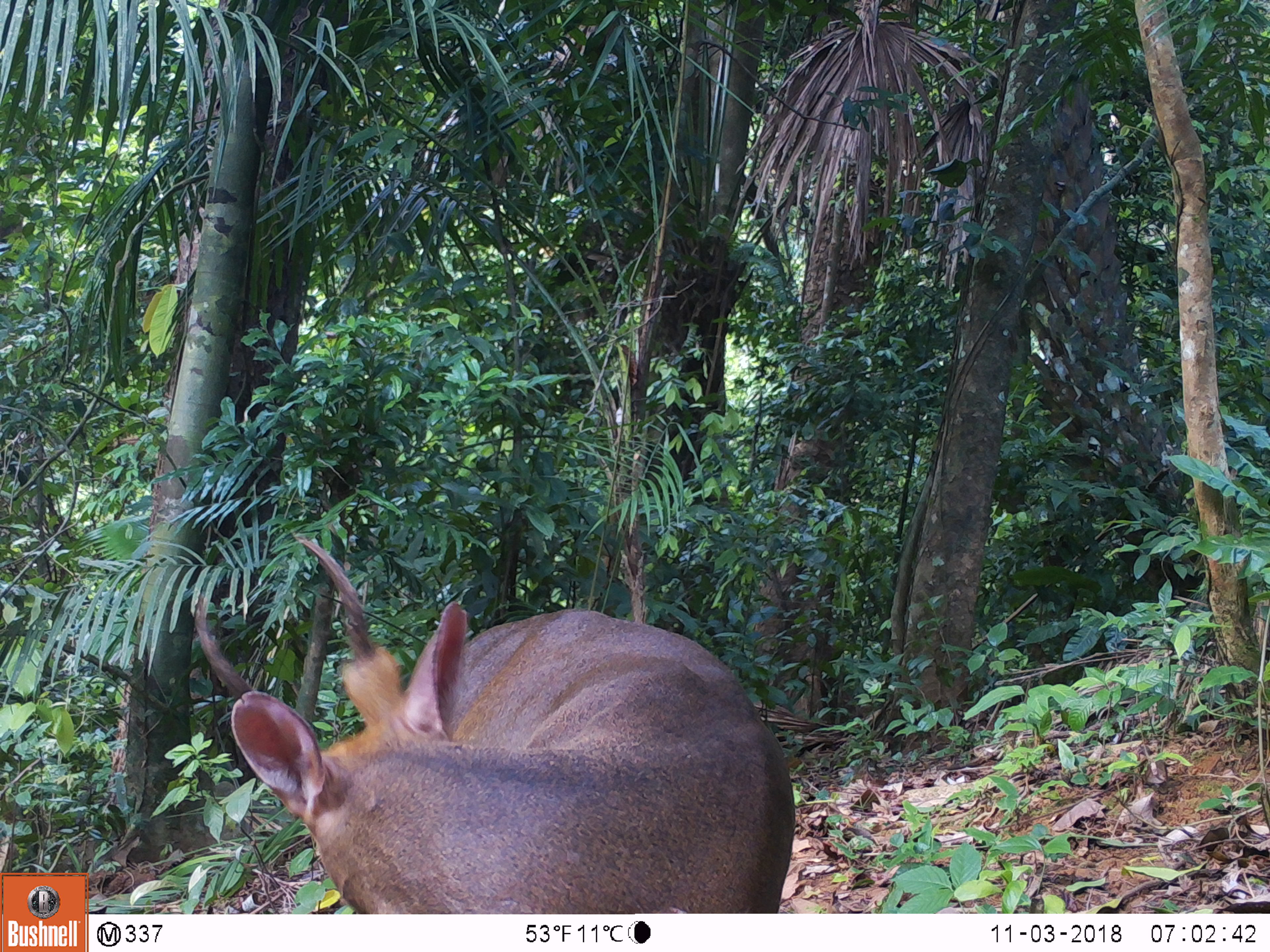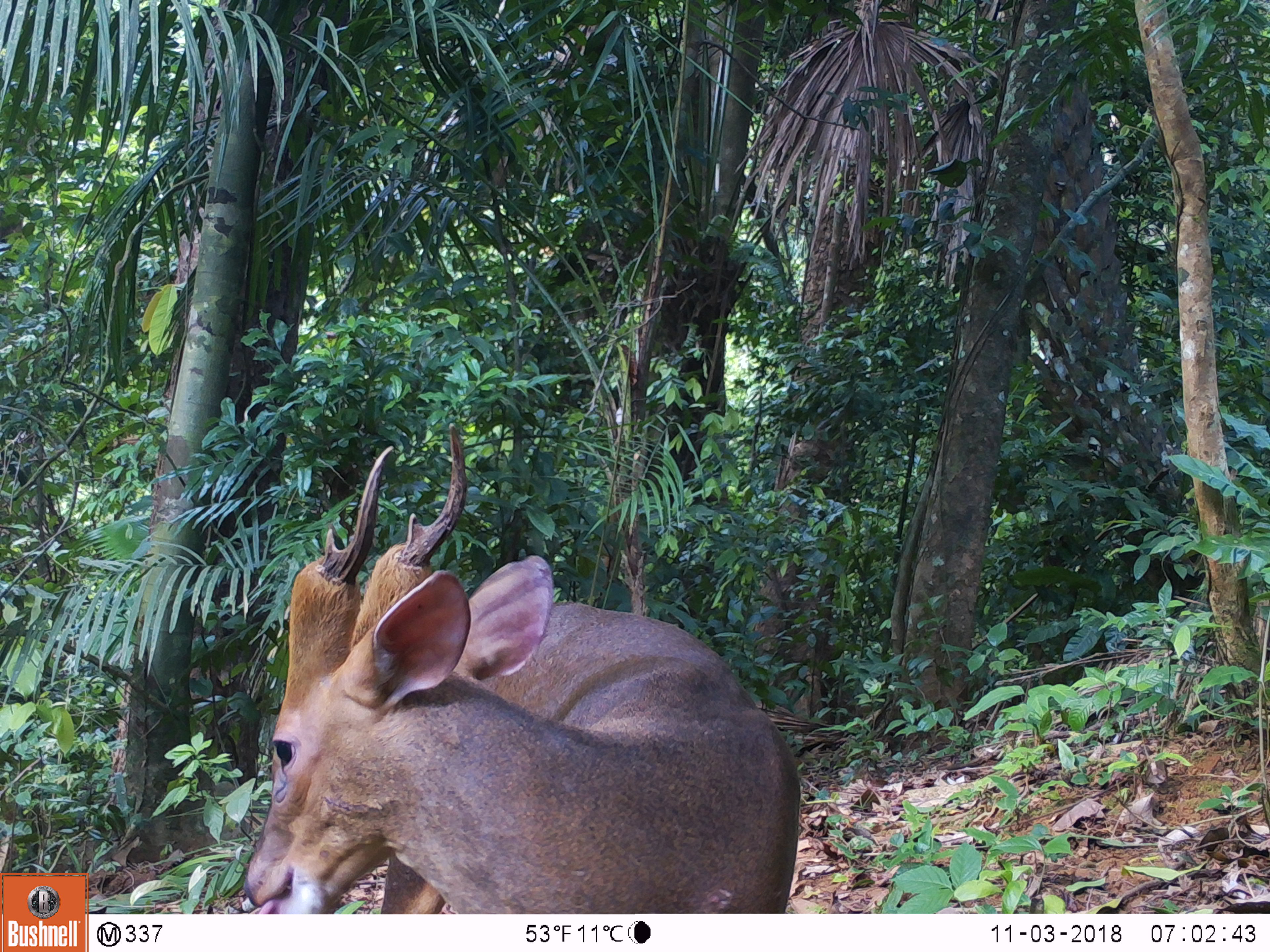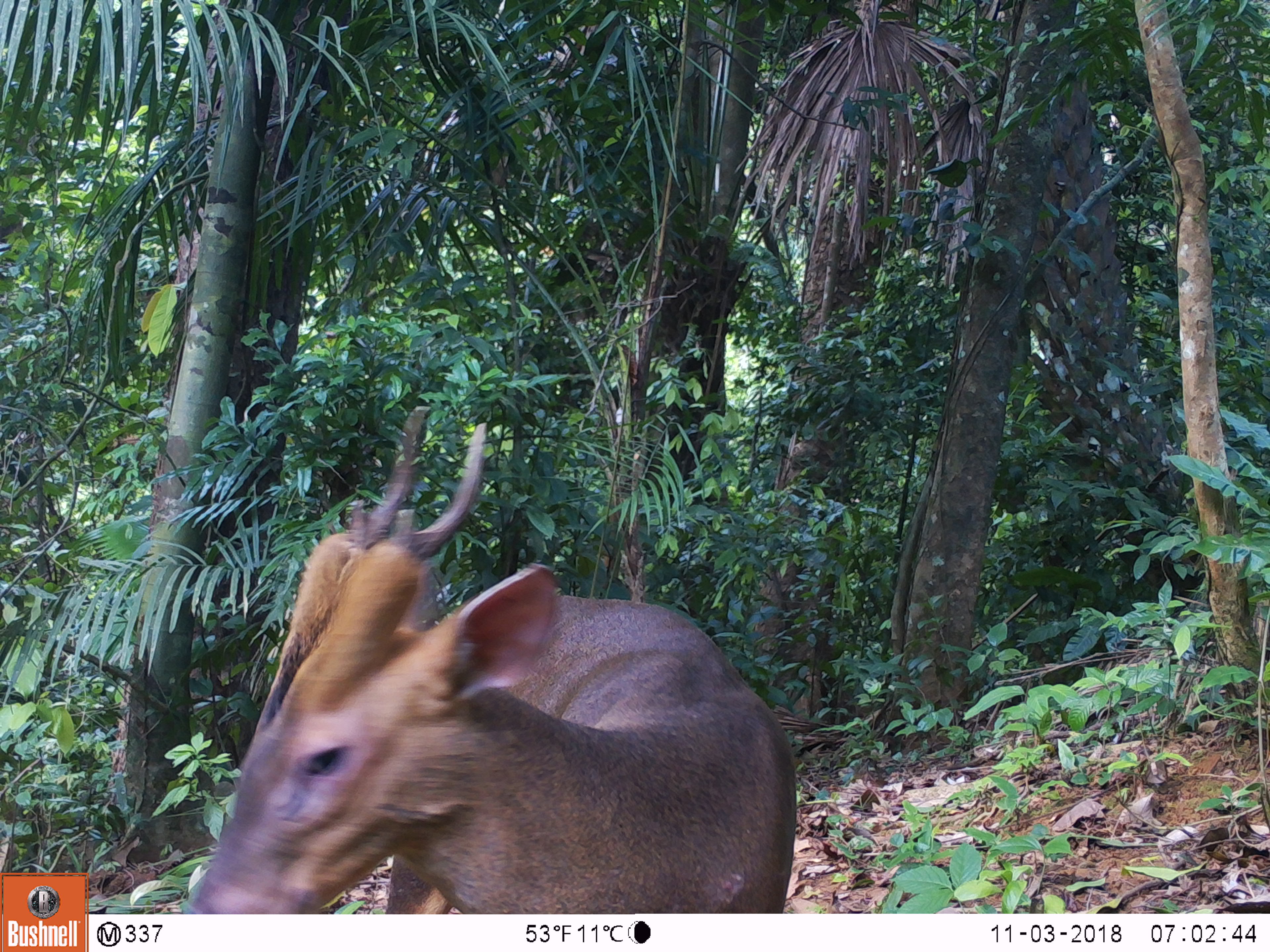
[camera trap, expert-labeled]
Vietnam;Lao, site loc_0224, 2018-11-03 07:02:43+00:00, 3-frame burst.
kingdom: Animalia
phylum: Chordata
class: Mammalia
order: Artiodactyla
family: Cervidae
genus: Muntiacus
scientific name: Muntiacus vuquangensis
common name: large-antlered muntjac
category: large antlered muntjac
Large antlered muntjac (large-antlered muntjac) (Muntiacus vuquangensis). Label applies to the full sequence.